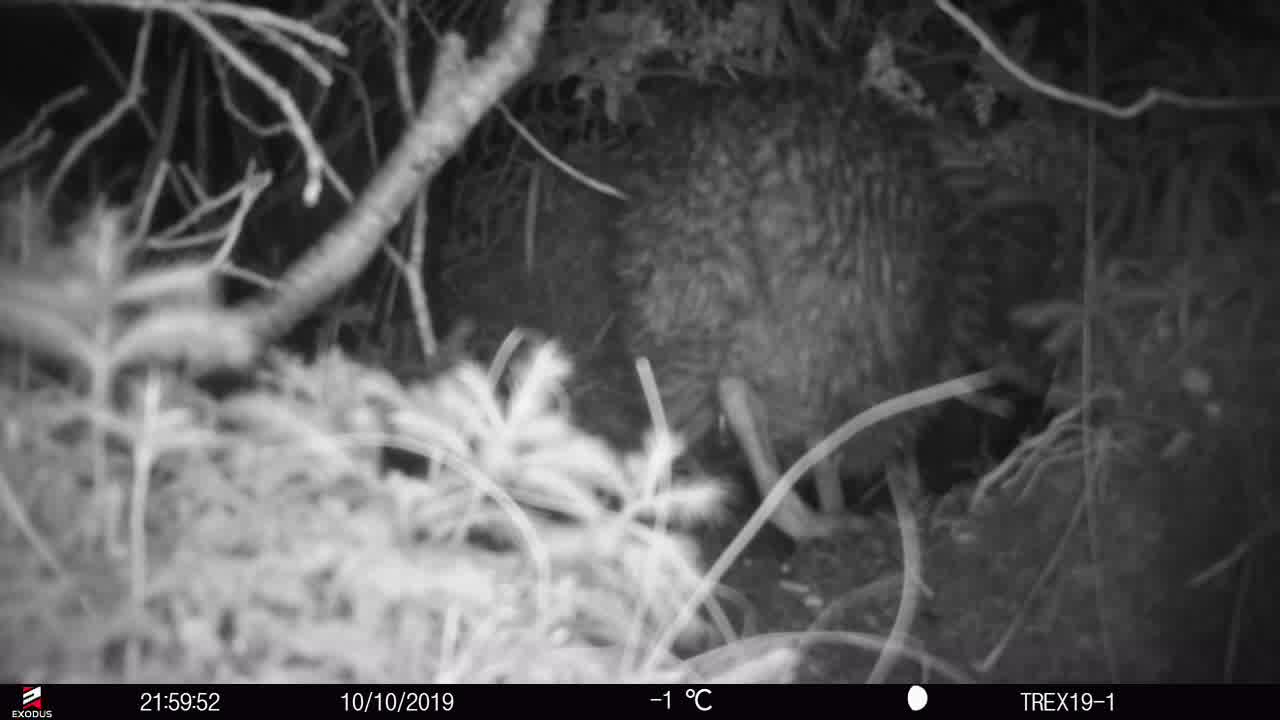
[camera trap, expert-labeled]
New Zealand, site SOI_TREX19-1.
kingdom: Animalia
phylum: Chordata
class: Aves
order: Apterygiformes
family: Apterygidae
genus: Apteryx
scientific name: Apteryx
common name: kiwi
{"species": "kiwi (Apteryx)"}